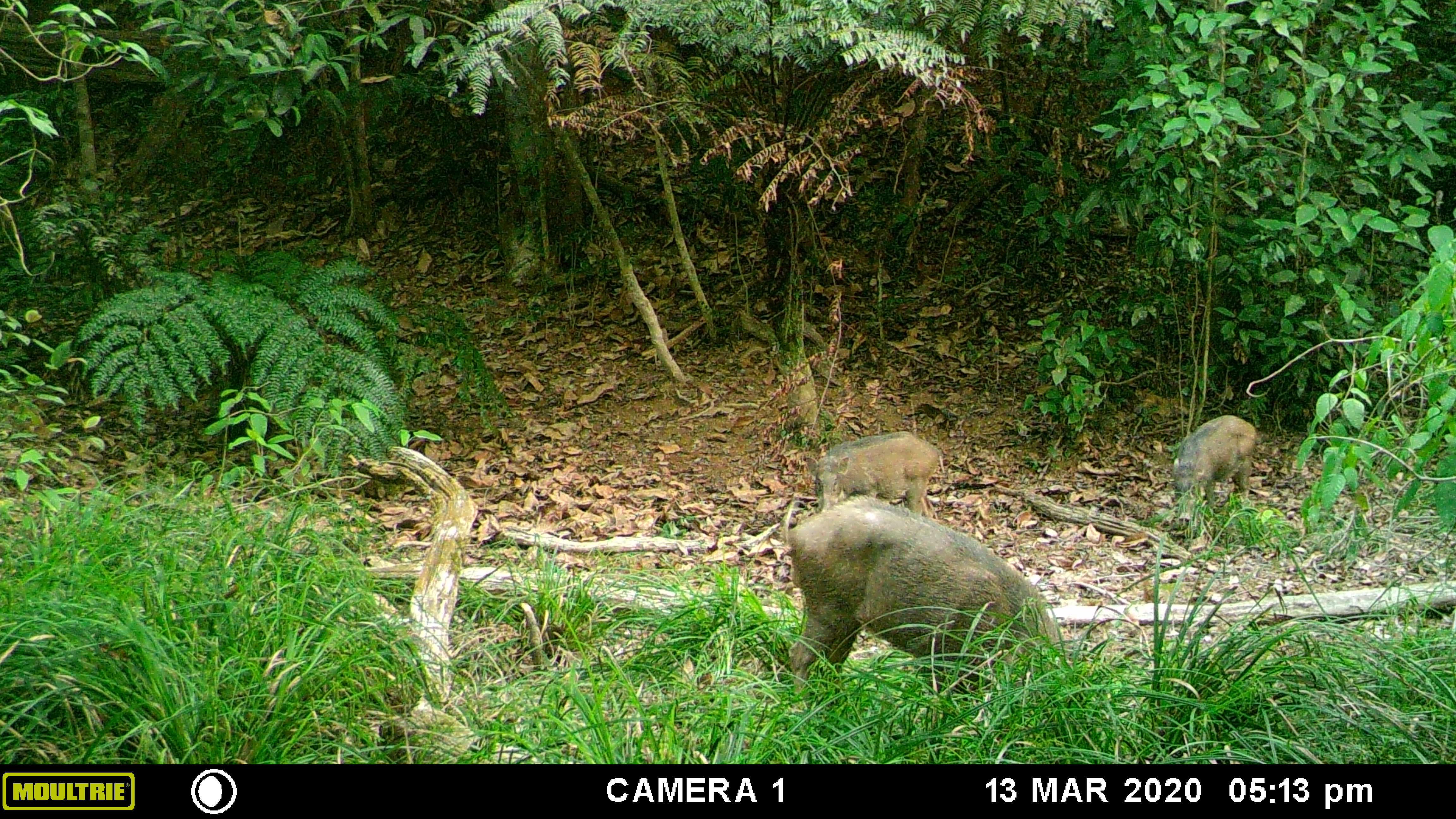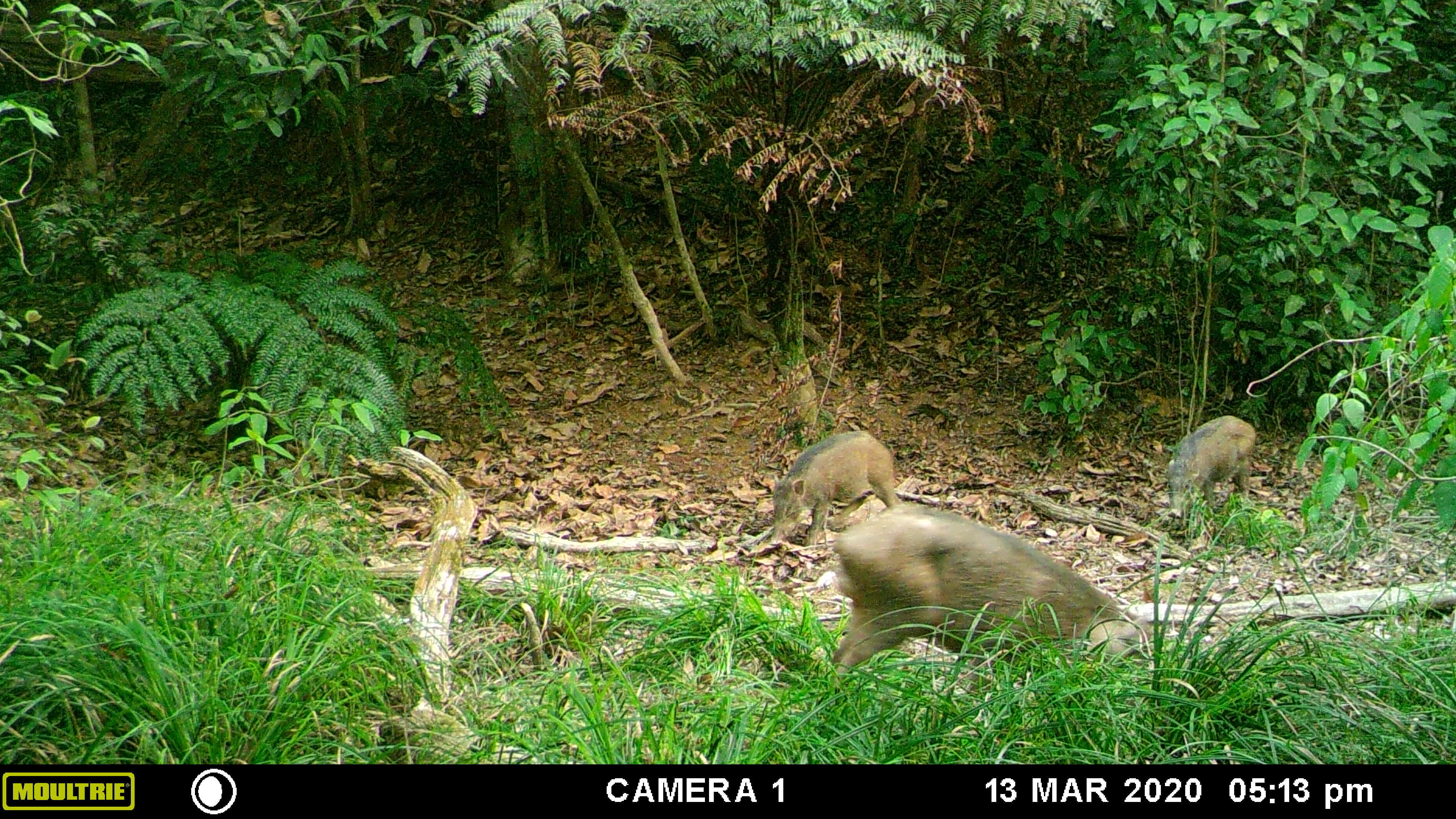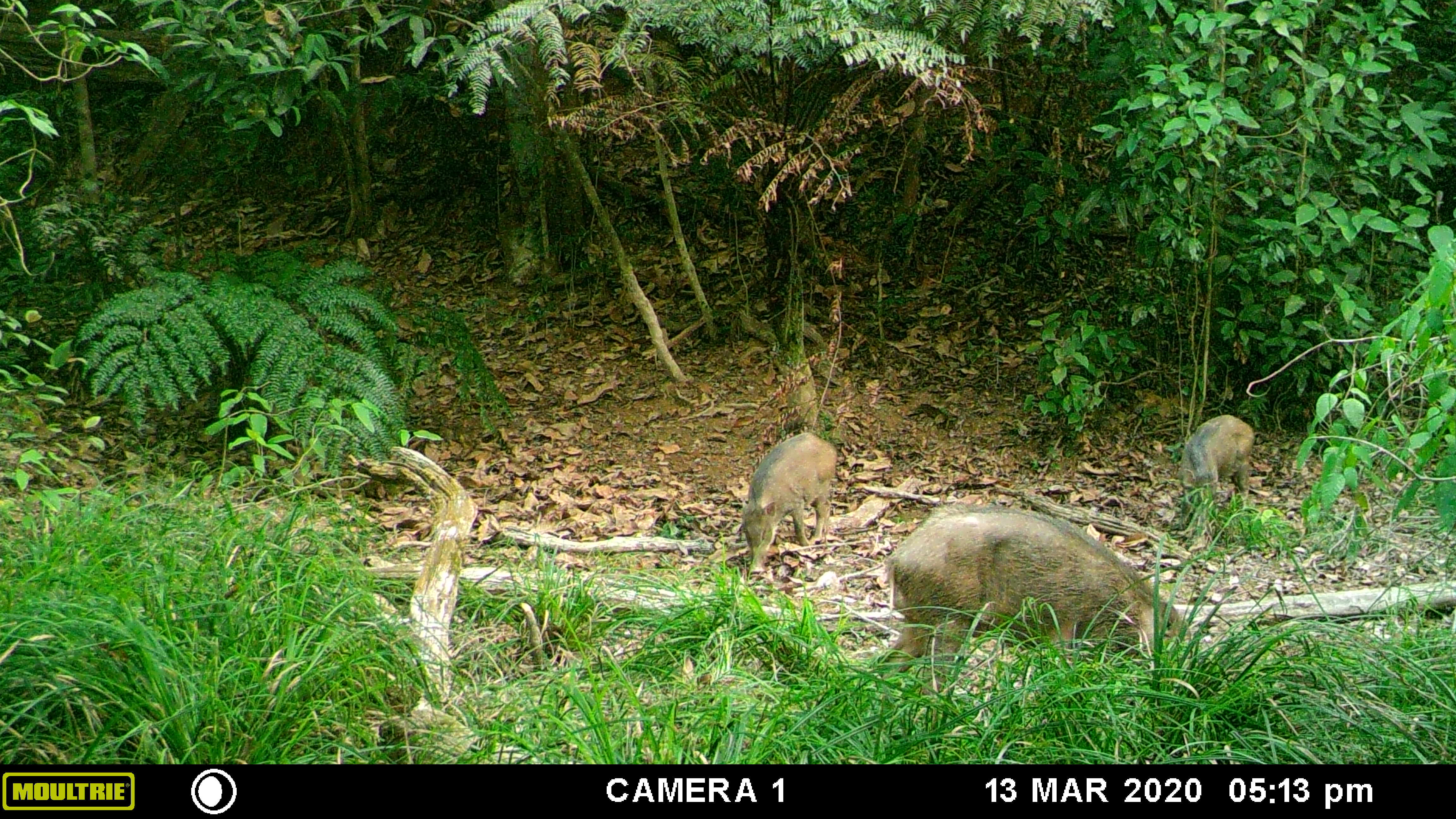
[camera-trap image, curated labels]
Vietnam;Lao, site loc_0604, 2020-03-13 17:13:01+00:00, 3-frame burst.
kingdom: Animalia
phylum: Chordata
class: Mammalia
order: Artiodactyla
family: Suidae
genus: Sus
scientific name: Sus scrofa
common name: eurasian wild pig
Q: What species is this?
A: Eurasian wild pig (Sus scrofa).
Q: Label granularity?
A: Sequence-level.